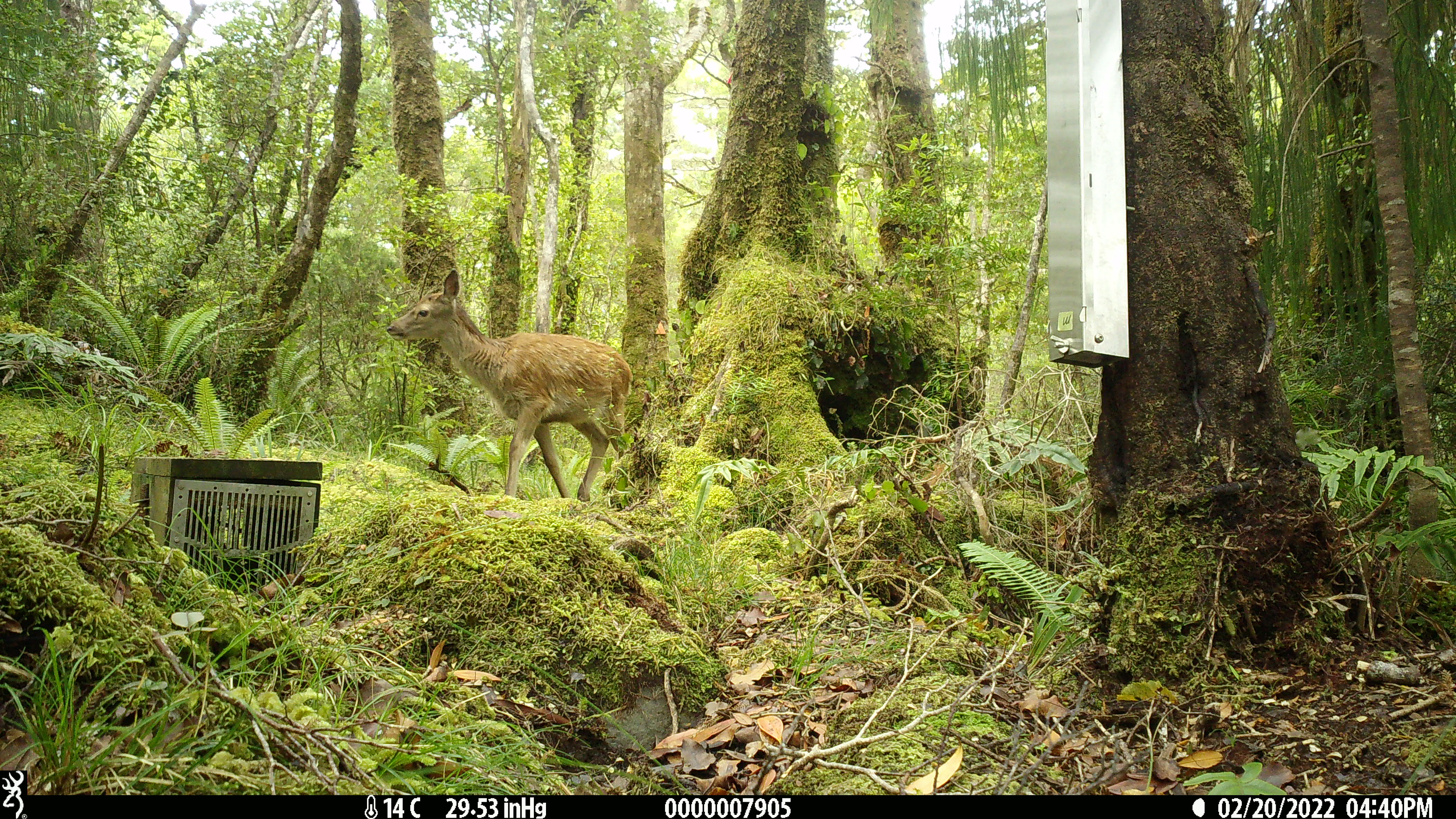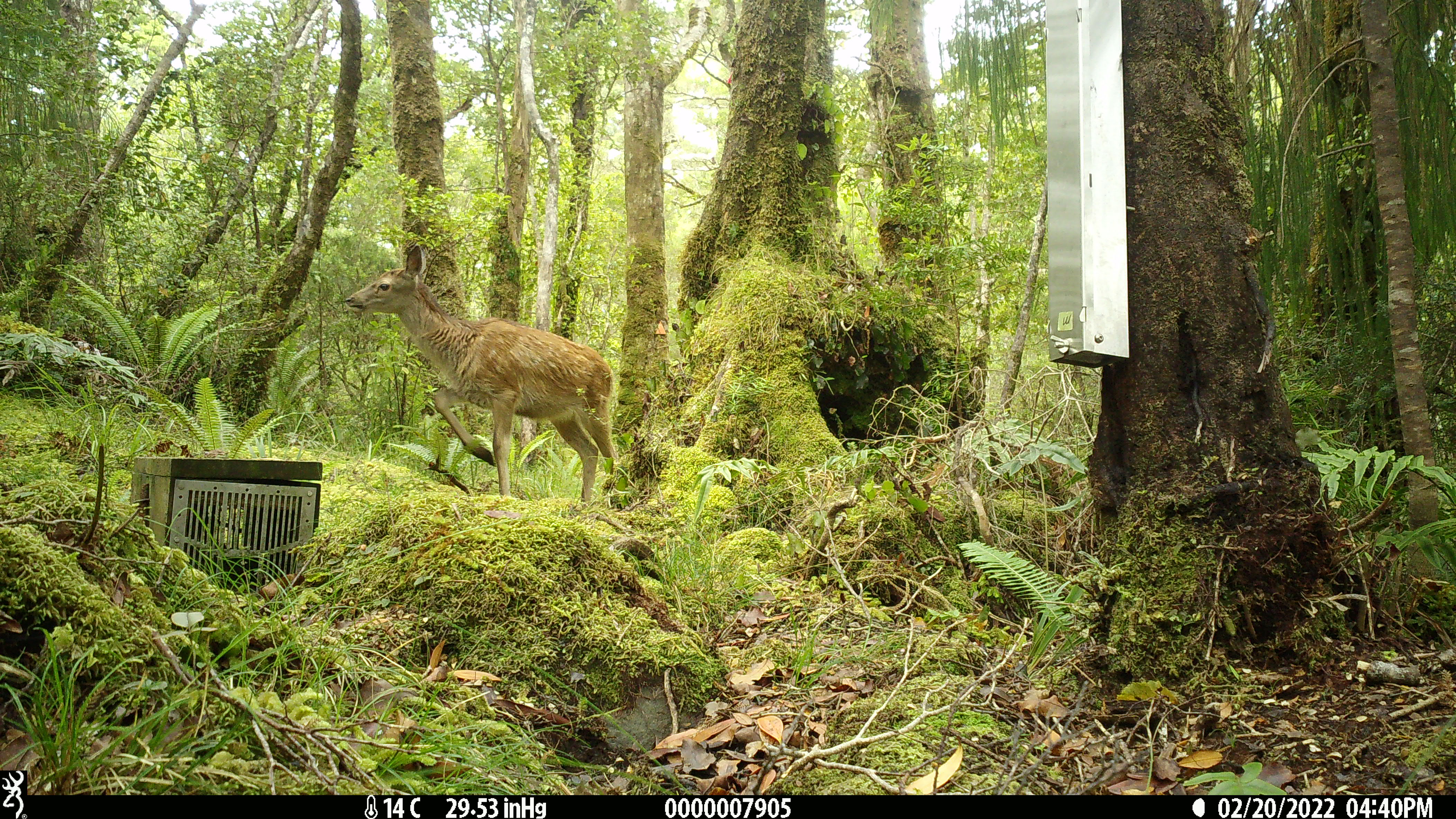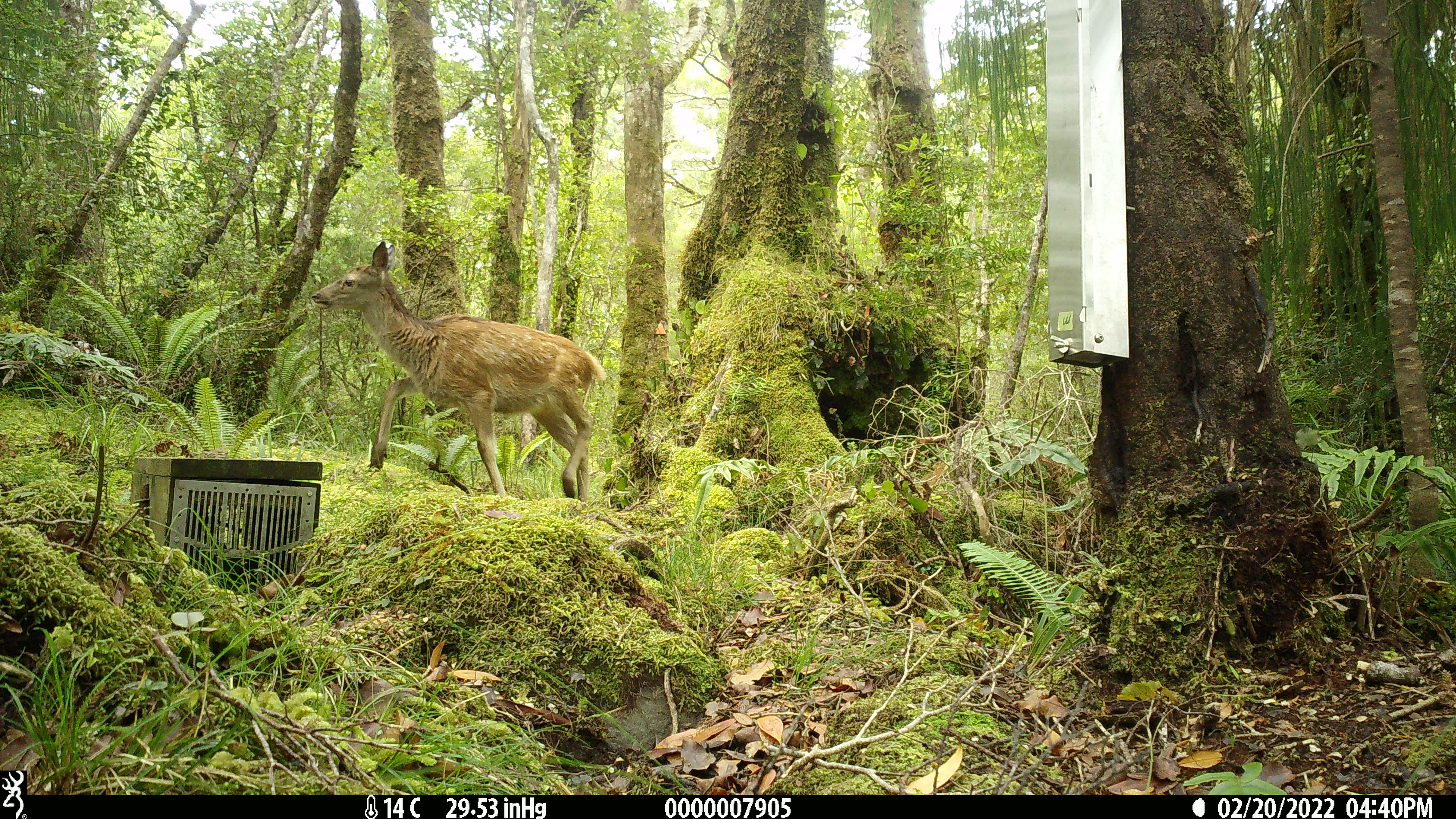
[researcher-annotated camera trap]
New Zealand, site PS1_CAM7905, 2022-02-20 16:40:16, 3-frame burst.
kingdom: Animalia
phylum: Chordata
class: Mammalia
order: Artiodactyla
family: Cervidae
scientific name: Cervidae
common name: deer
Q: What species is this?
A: Deer (Cervidae).